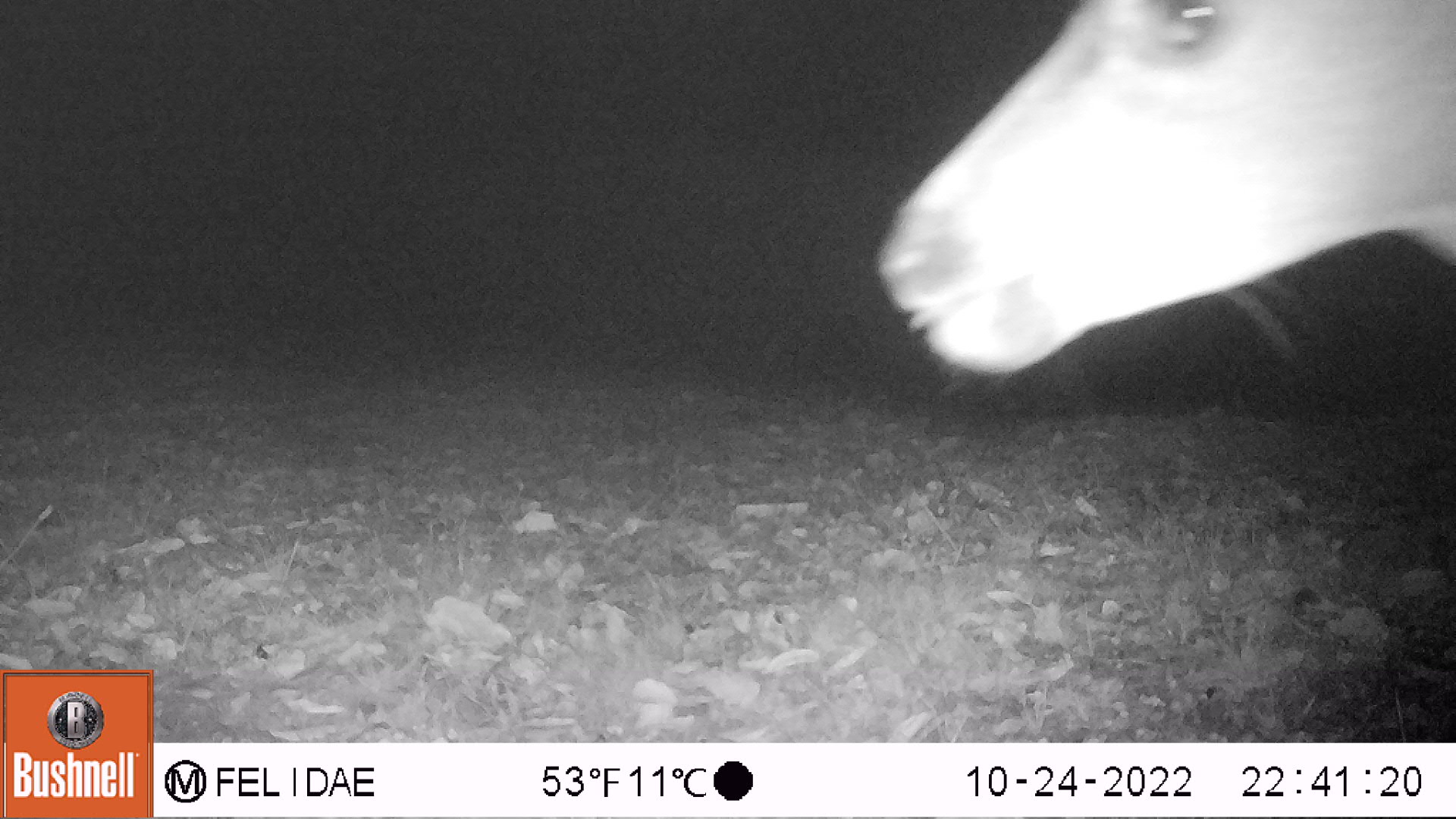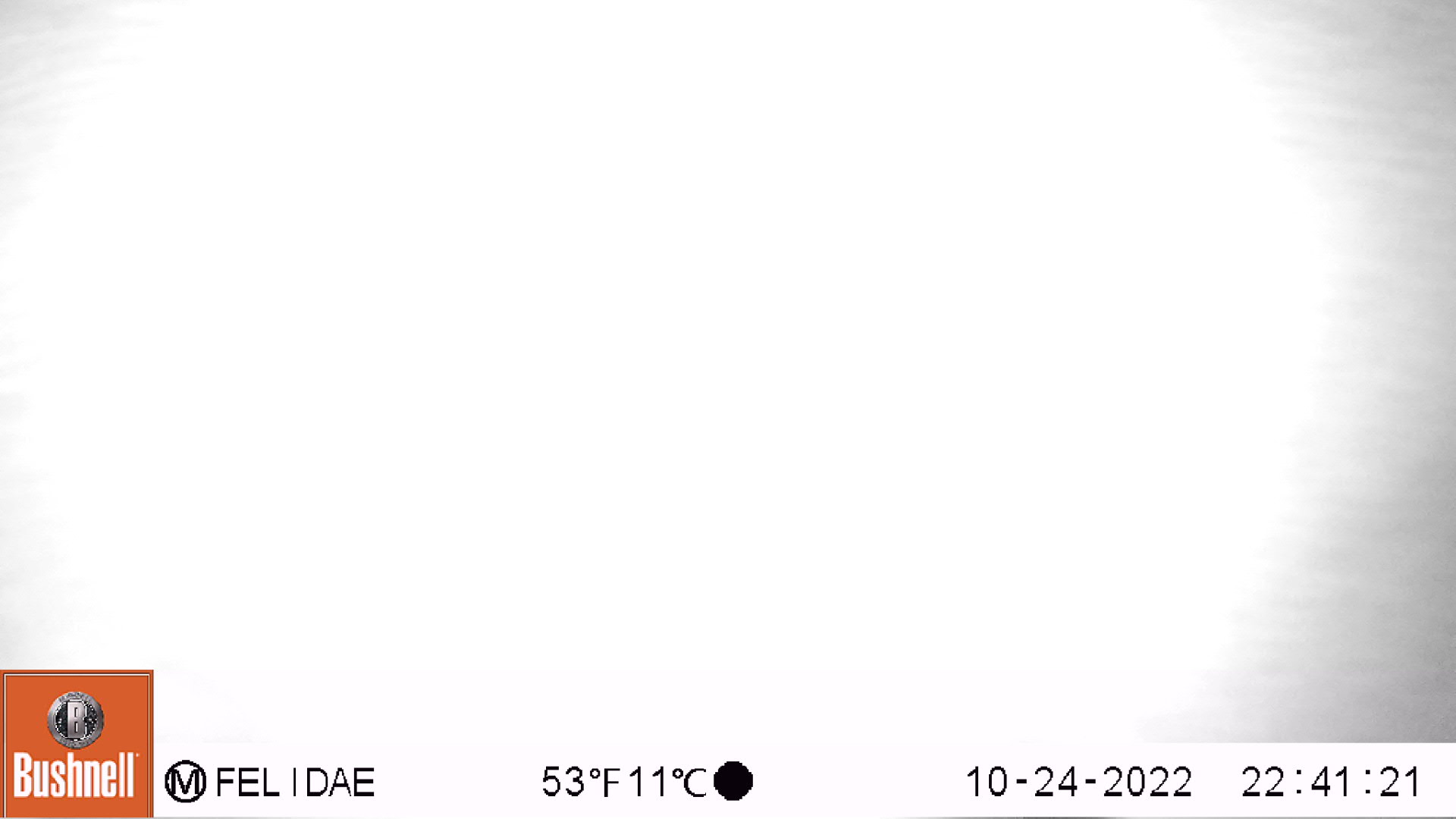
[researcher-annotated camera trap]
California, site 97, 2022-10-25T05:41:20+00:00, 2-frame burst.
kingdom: Animalia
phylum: Chordata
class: Mammalia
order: Artiodactyla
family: Cervidae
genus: Odocoileus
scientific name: Odocoileus hemionus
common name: mule deer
Mule deer (Odocoileus hemionus).